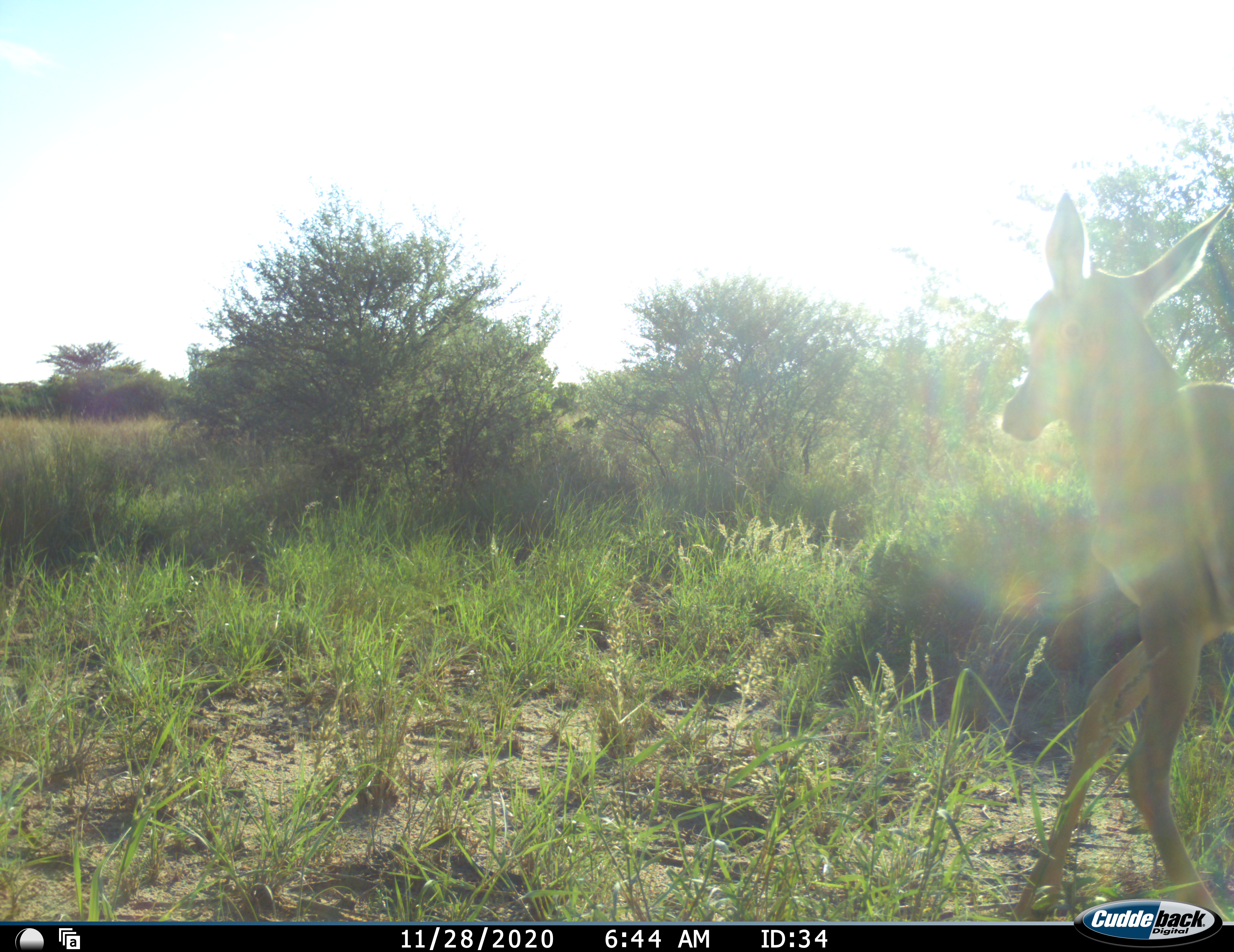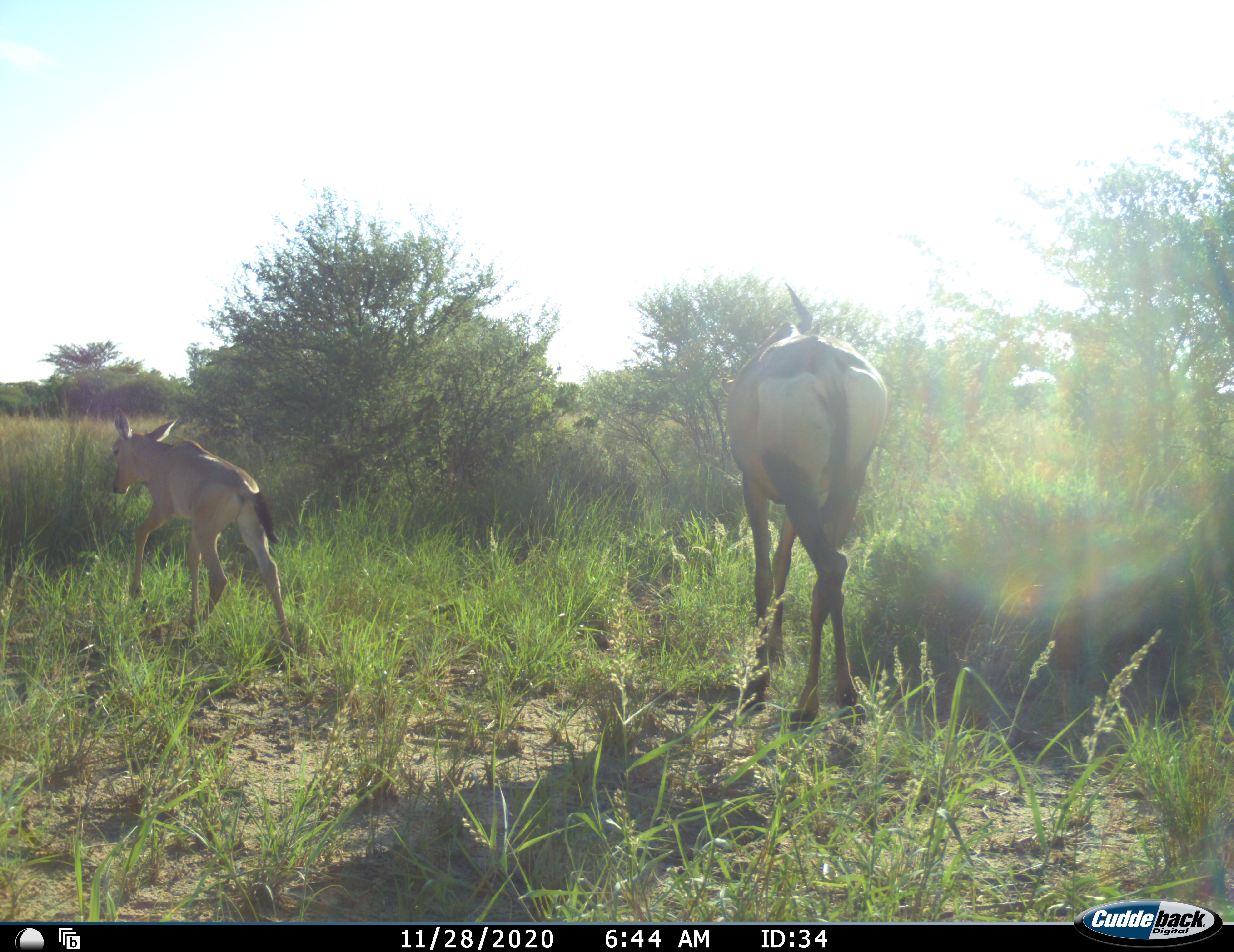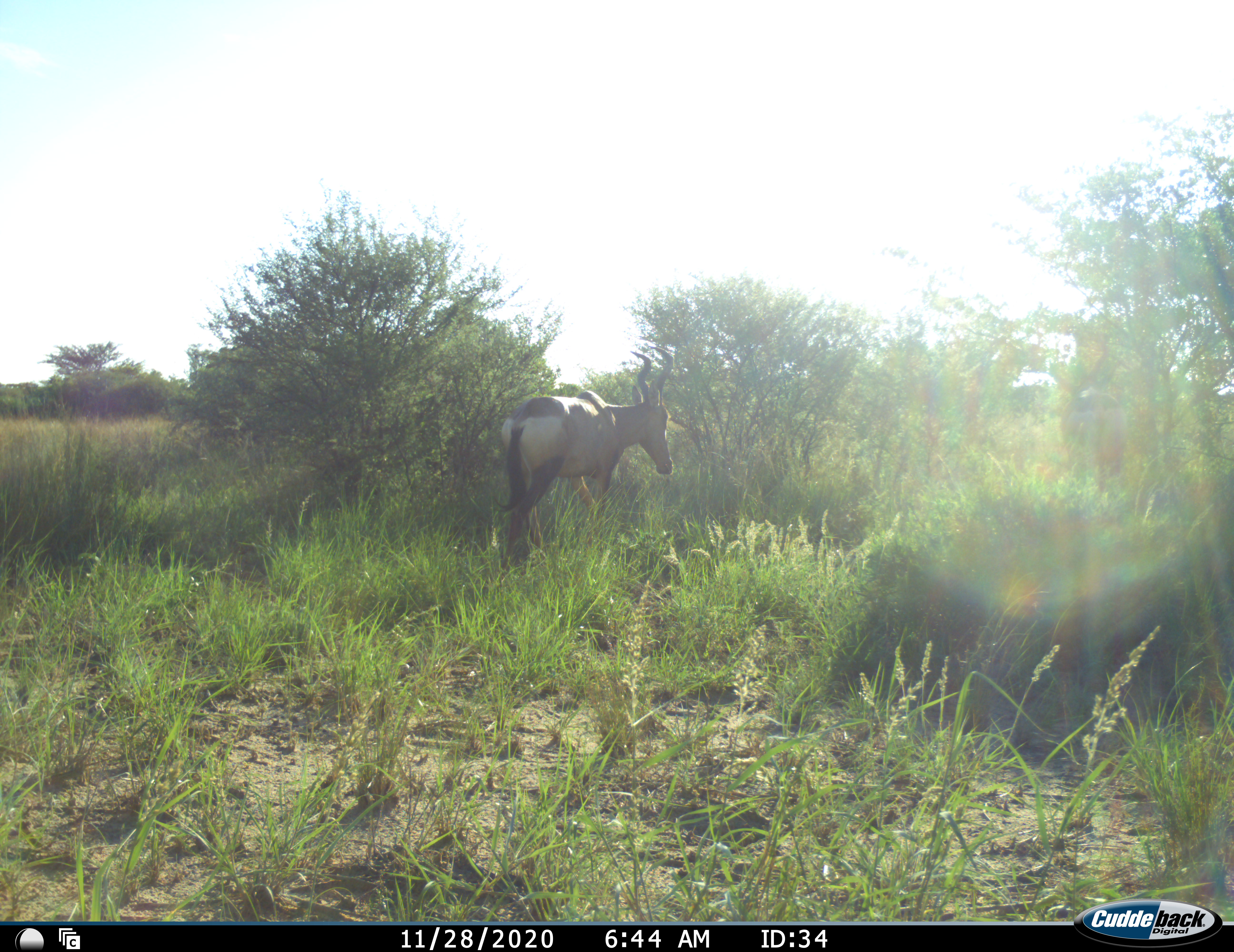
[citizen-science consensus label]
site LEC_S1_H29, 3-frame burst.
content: unidentified animal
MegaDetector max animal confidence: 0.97